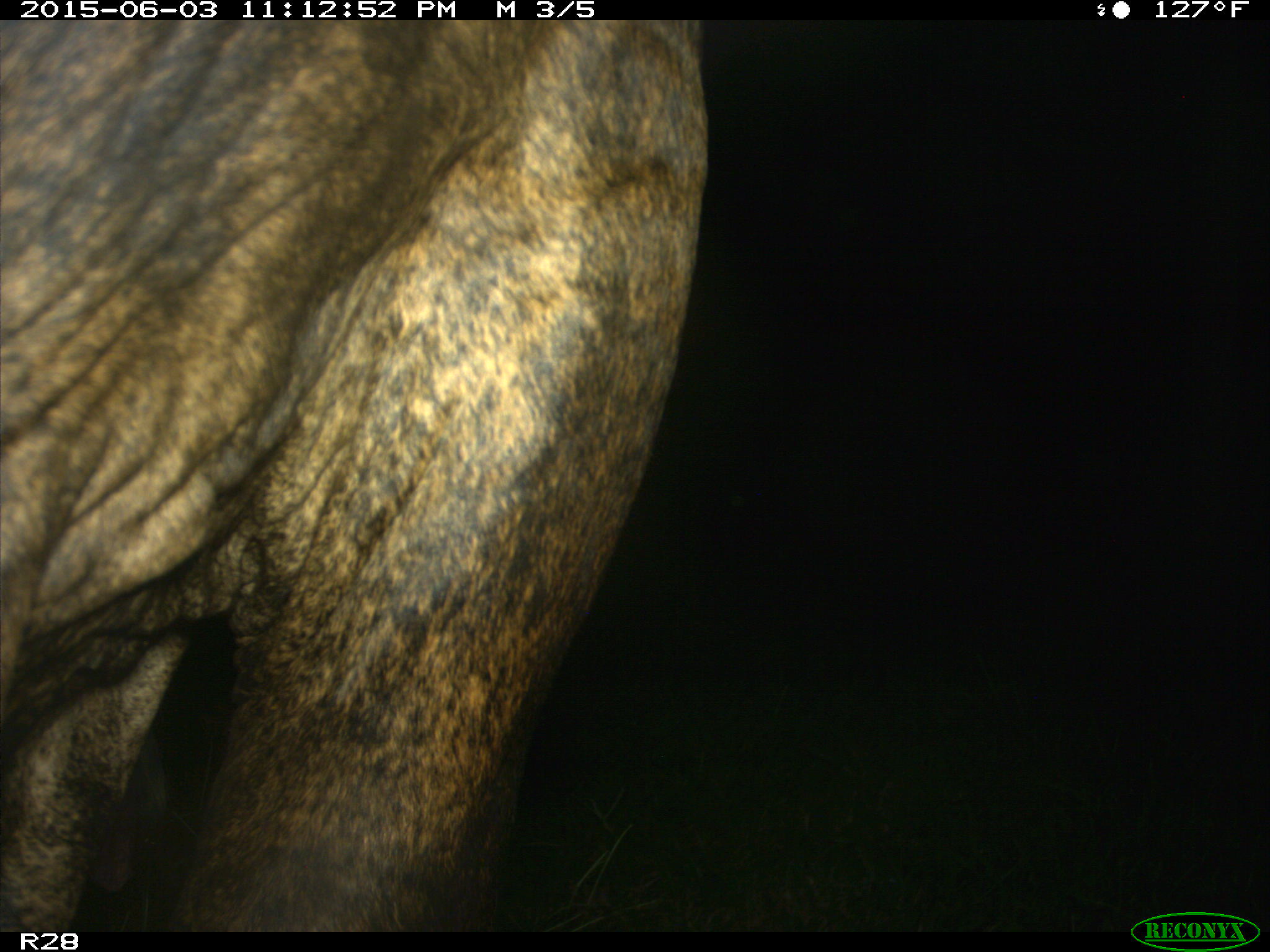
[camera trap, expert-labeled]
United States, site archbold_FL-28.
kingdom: Animalia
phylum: Chordata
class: Mammalia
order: Artiodactyla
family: Bovidae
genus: Bos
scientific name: Bos taurus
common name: domestic cow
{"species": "Bos taurus (domestic cow)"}